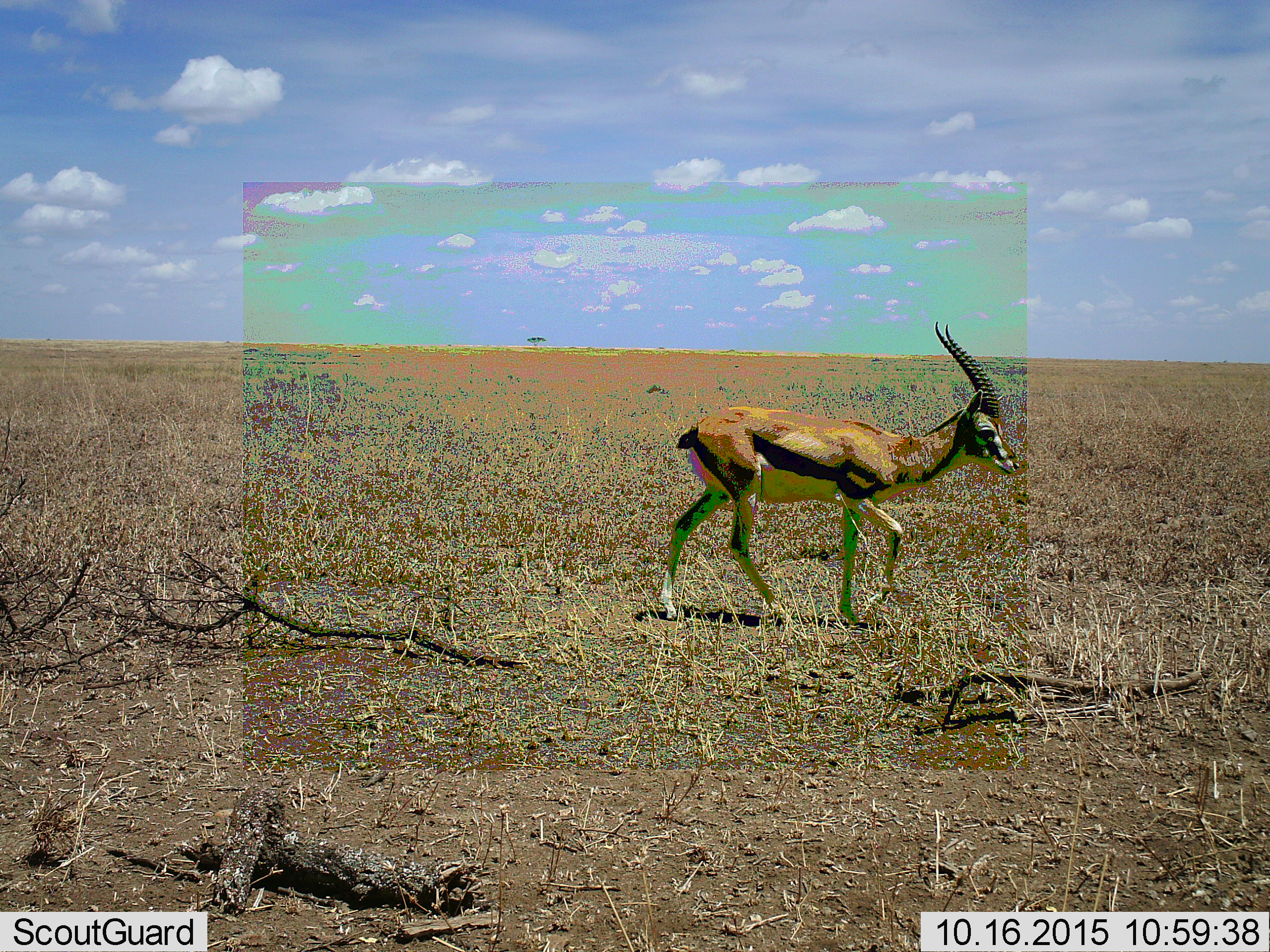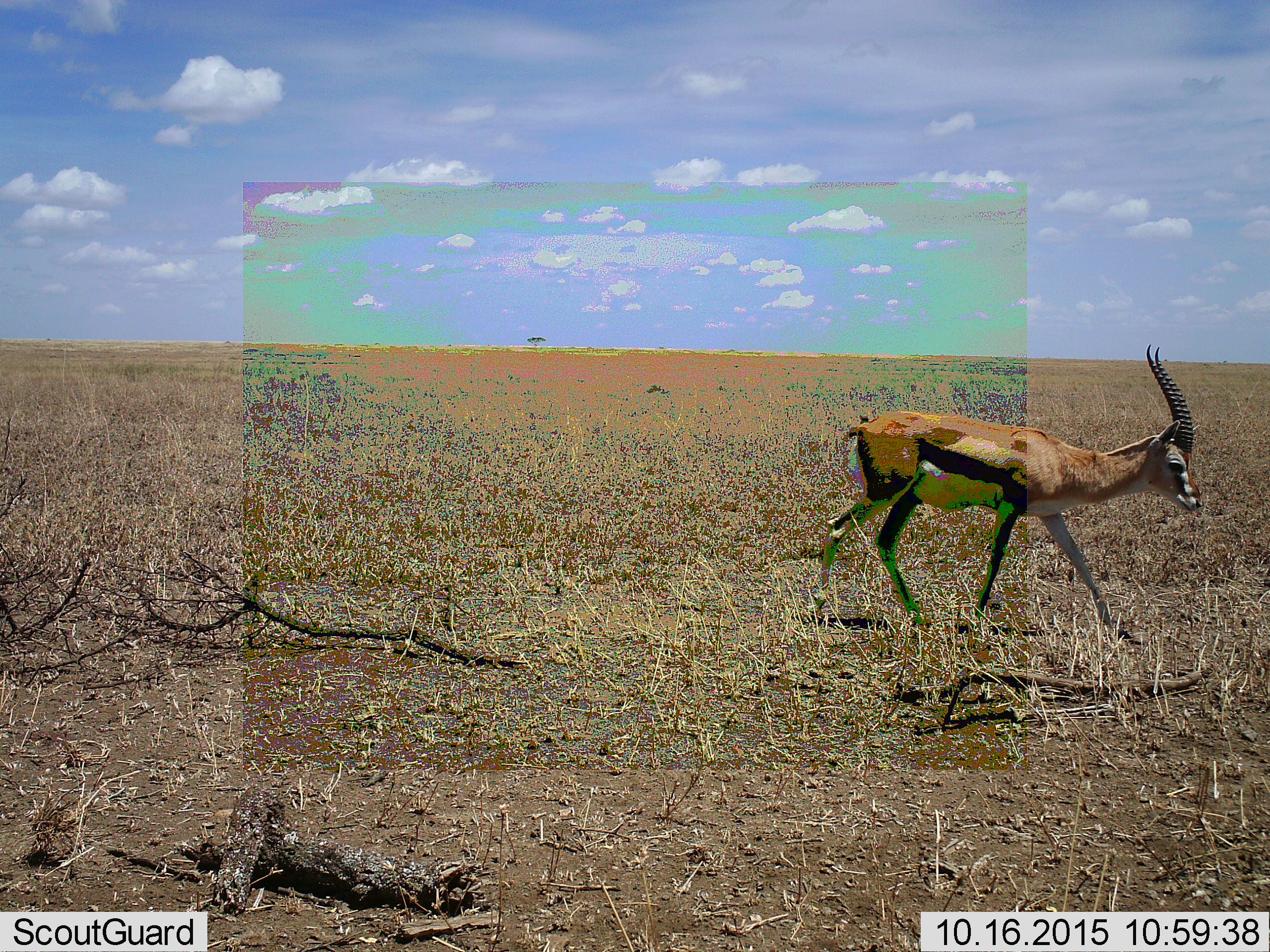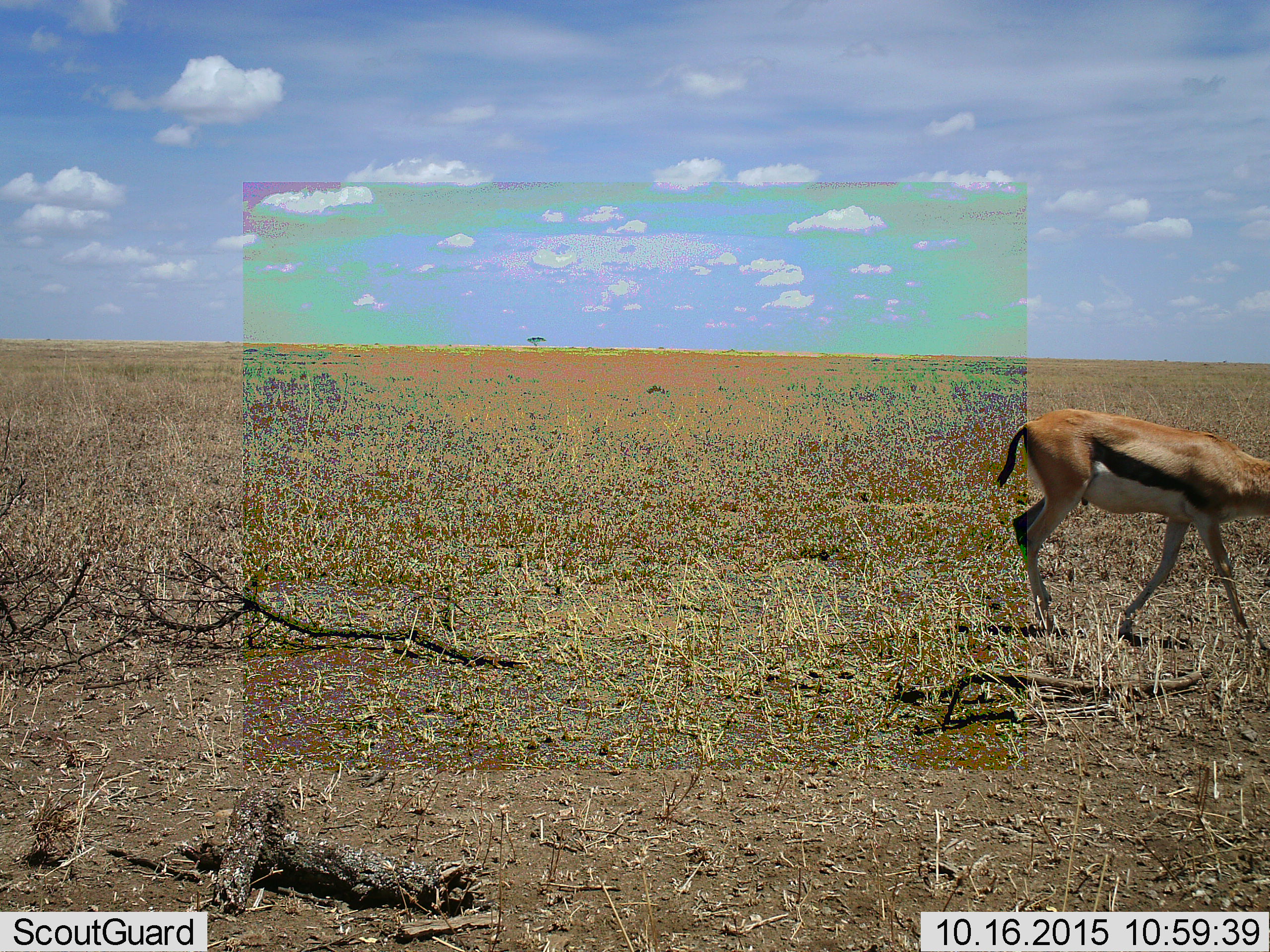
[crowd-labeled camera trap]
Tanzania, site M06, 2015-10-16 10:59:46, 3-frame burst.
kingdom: Animalia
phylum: Chordata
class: Mammalia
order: Artiodactyla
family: Bovidae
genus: Eudorcas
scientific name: Eudorcas thomsonii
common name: thomson's gazelle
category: gazellethomsons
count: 1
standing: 22%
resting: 0%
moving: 89%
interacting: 0%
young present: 0%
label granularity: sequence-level